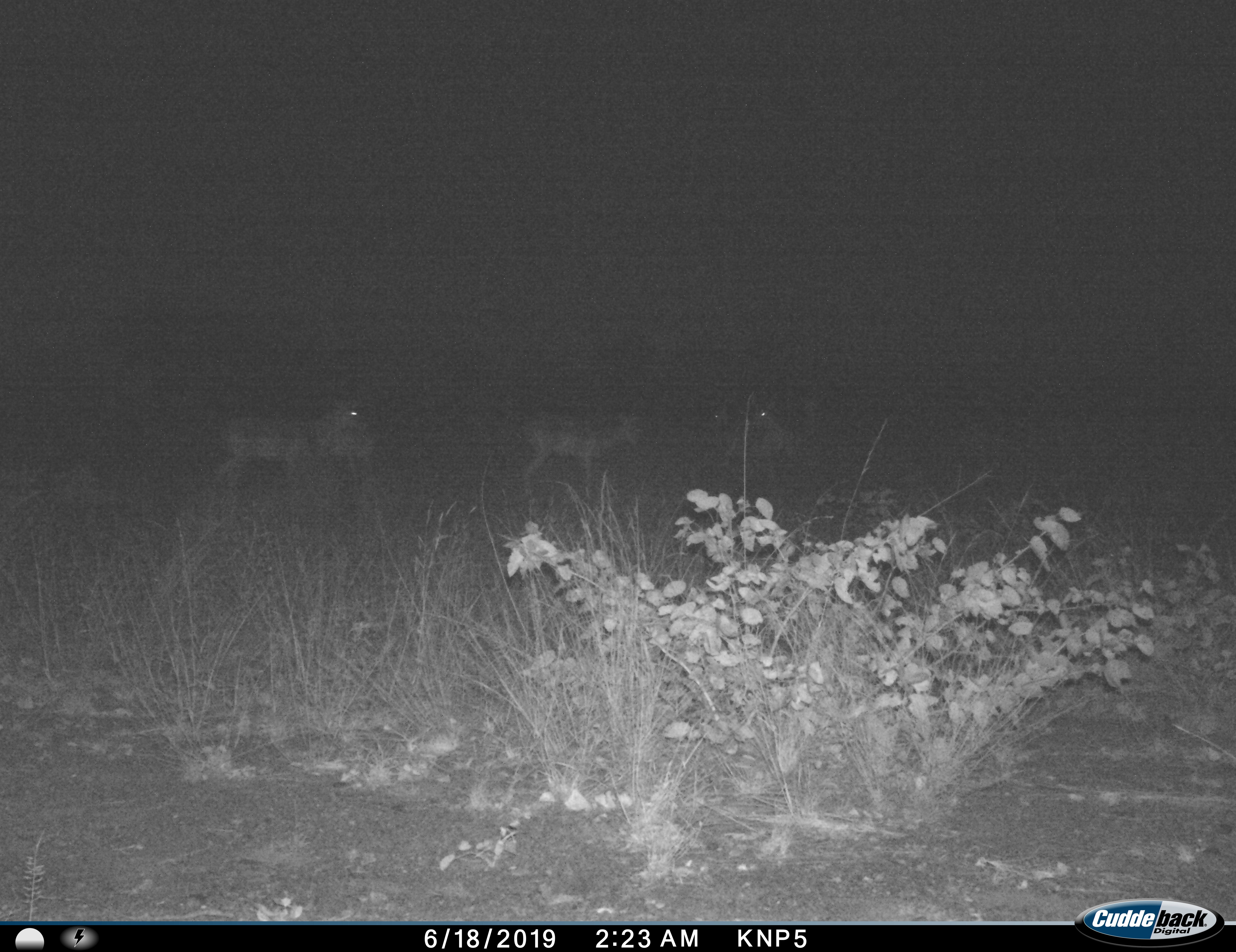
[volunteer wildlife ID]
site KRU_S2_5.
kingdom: Animalia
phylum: Chordata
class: Mammalia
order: Artiodactyla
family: Bovidae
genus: Aepyceros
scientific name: Aepyceros melampus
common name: impala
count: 4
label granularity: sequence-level